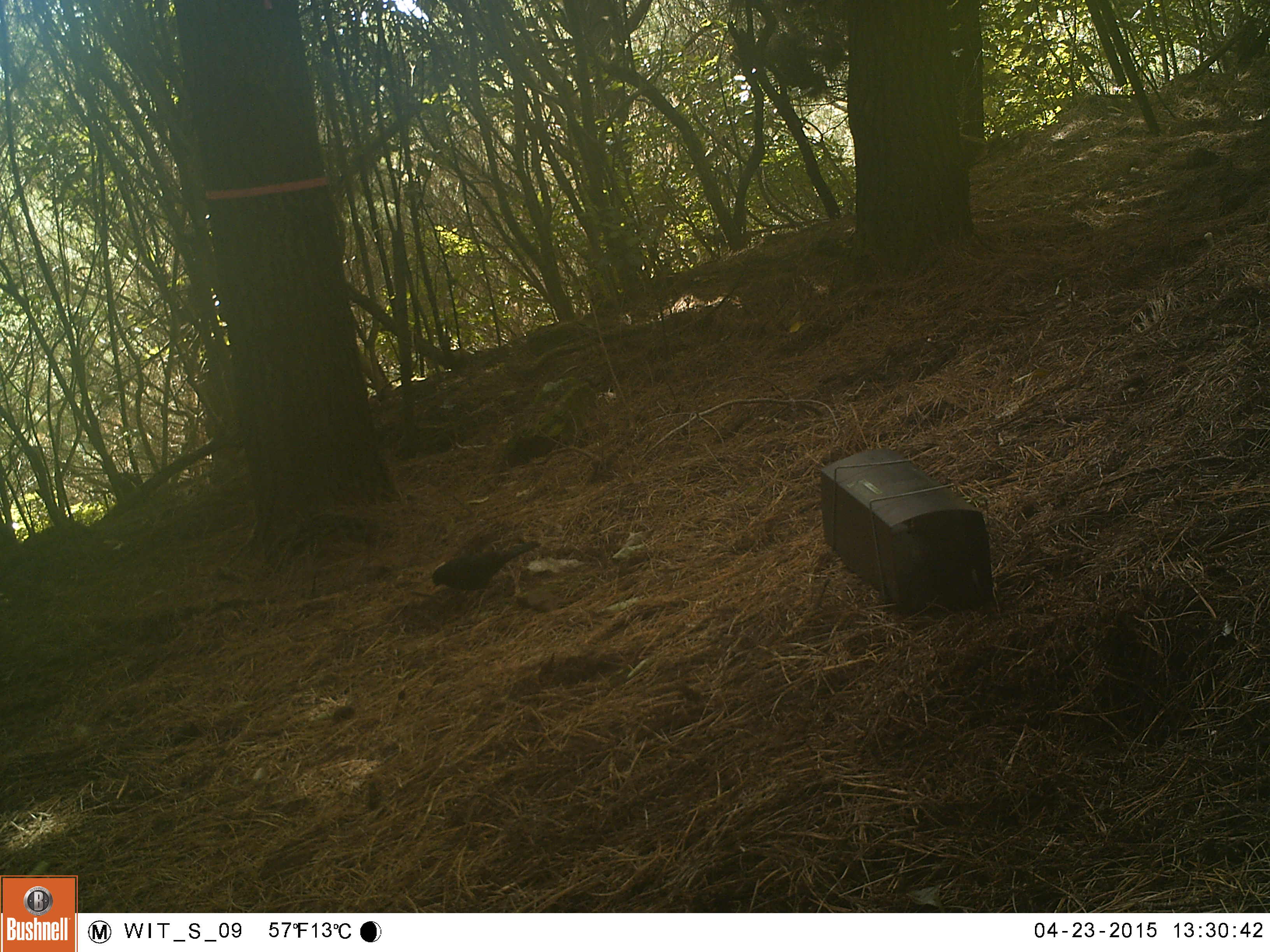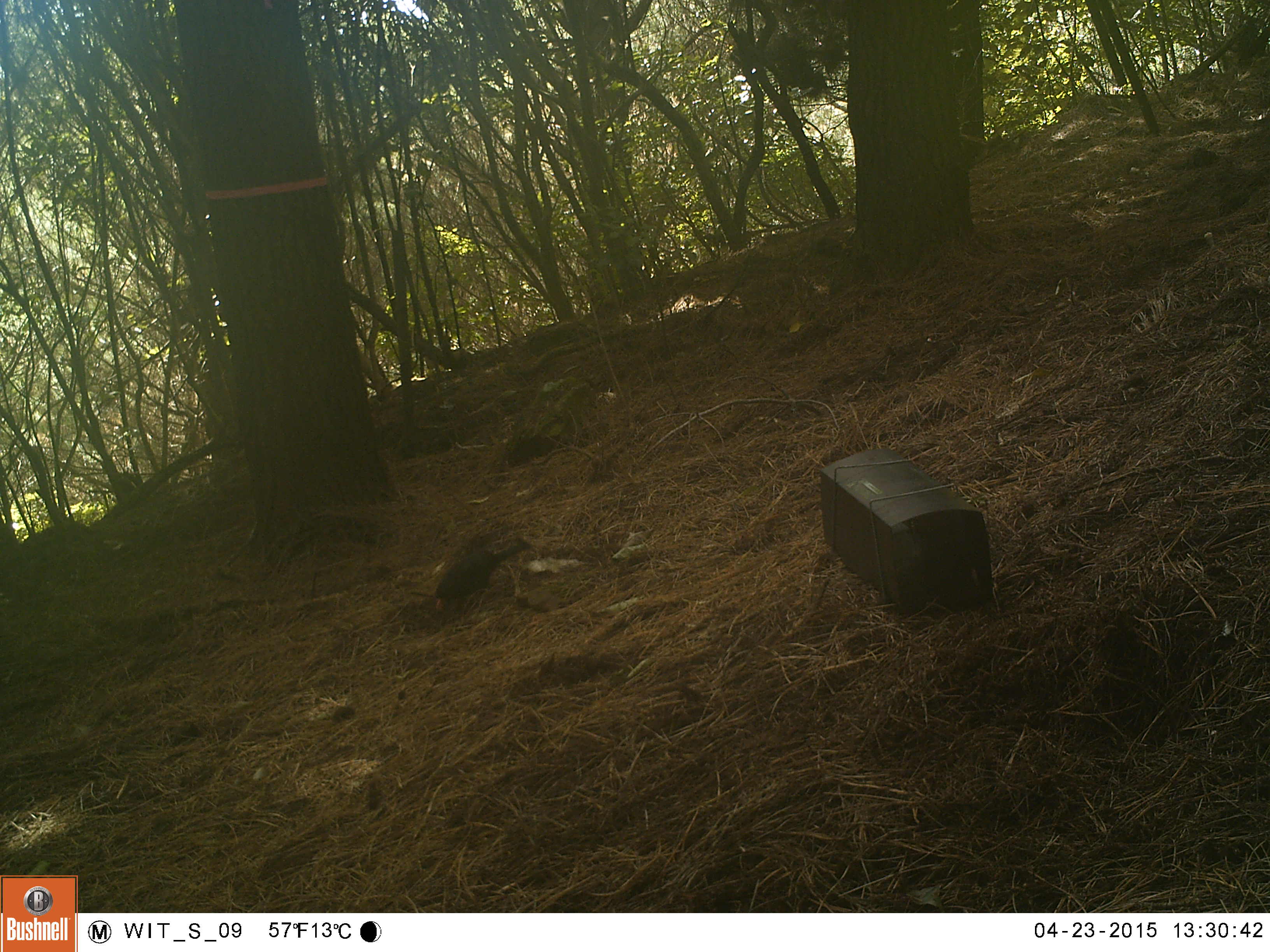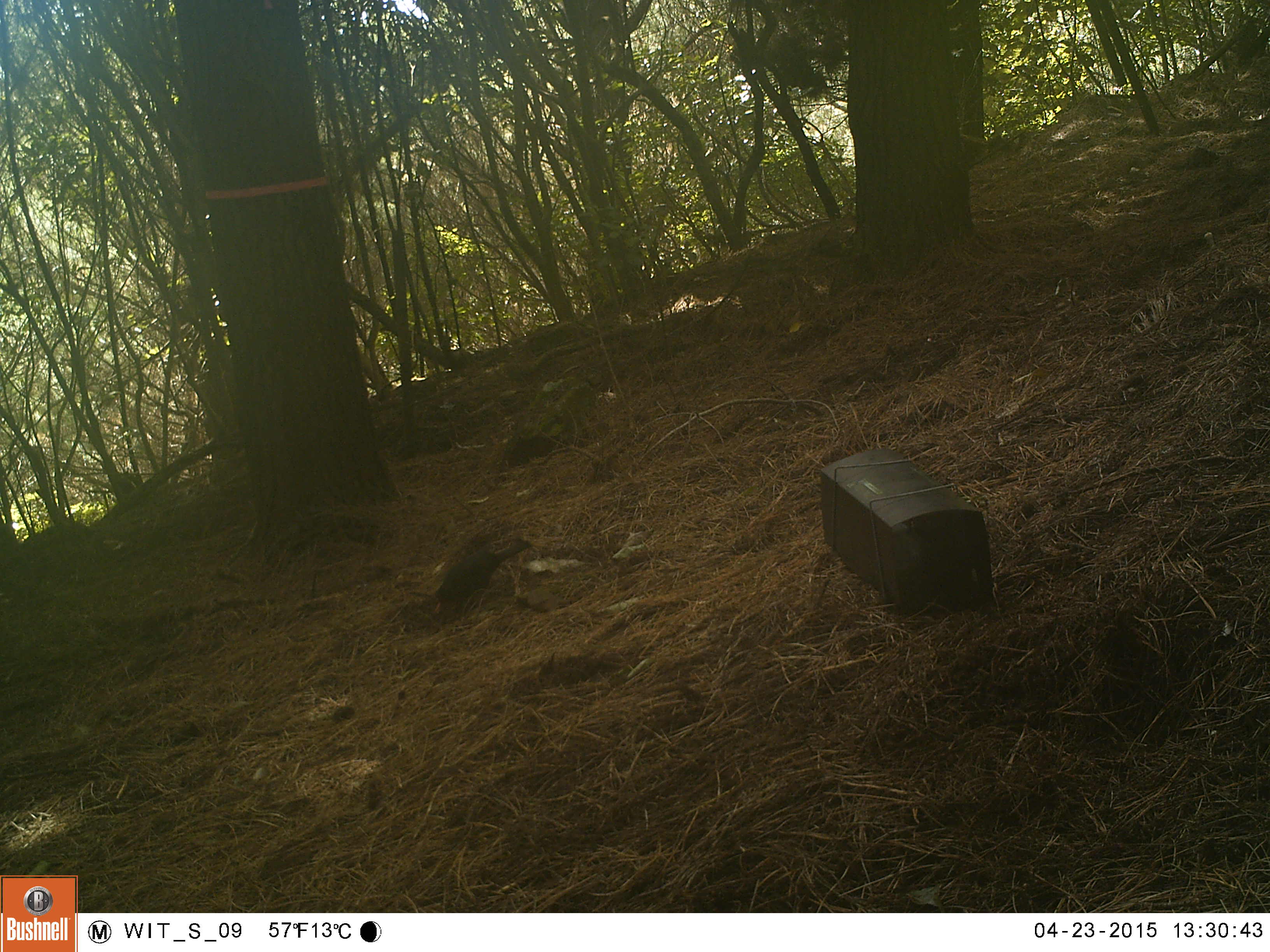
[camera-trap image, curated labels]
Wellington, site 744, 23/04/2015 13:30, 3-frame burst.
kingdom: Animalia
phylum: Chordata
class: Aves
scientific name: Aves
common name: bird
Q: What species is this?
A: Bird (Aves).